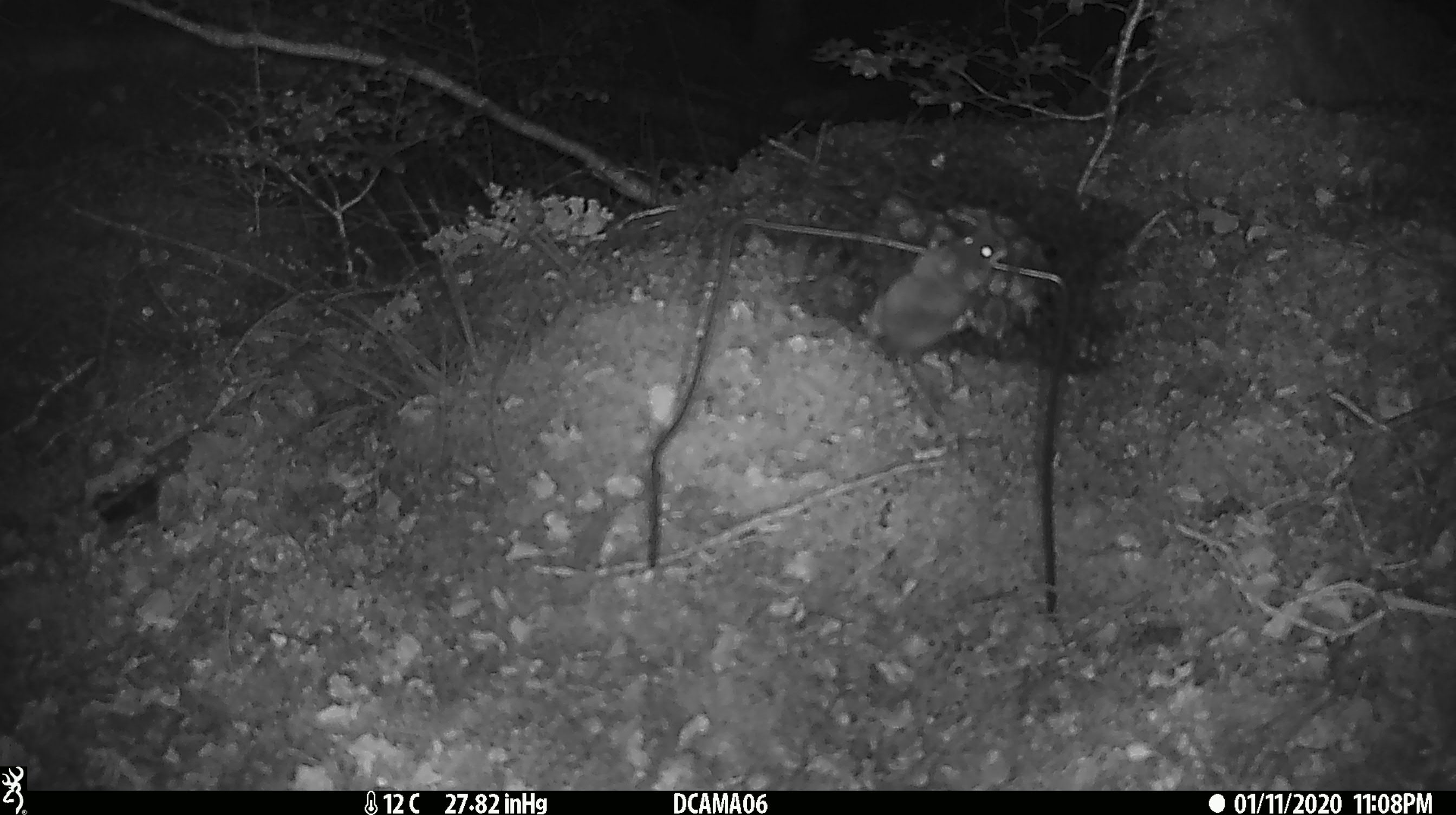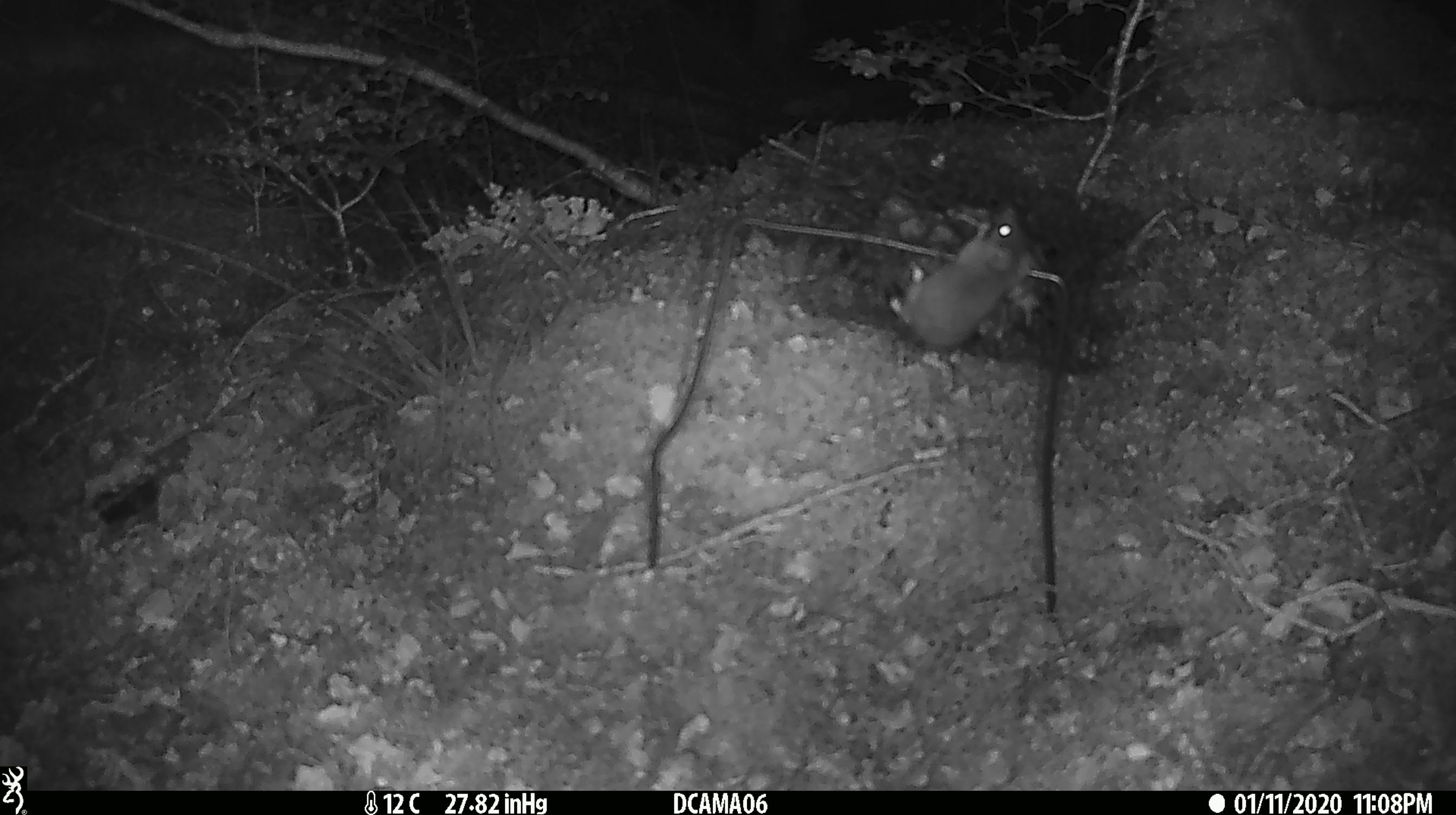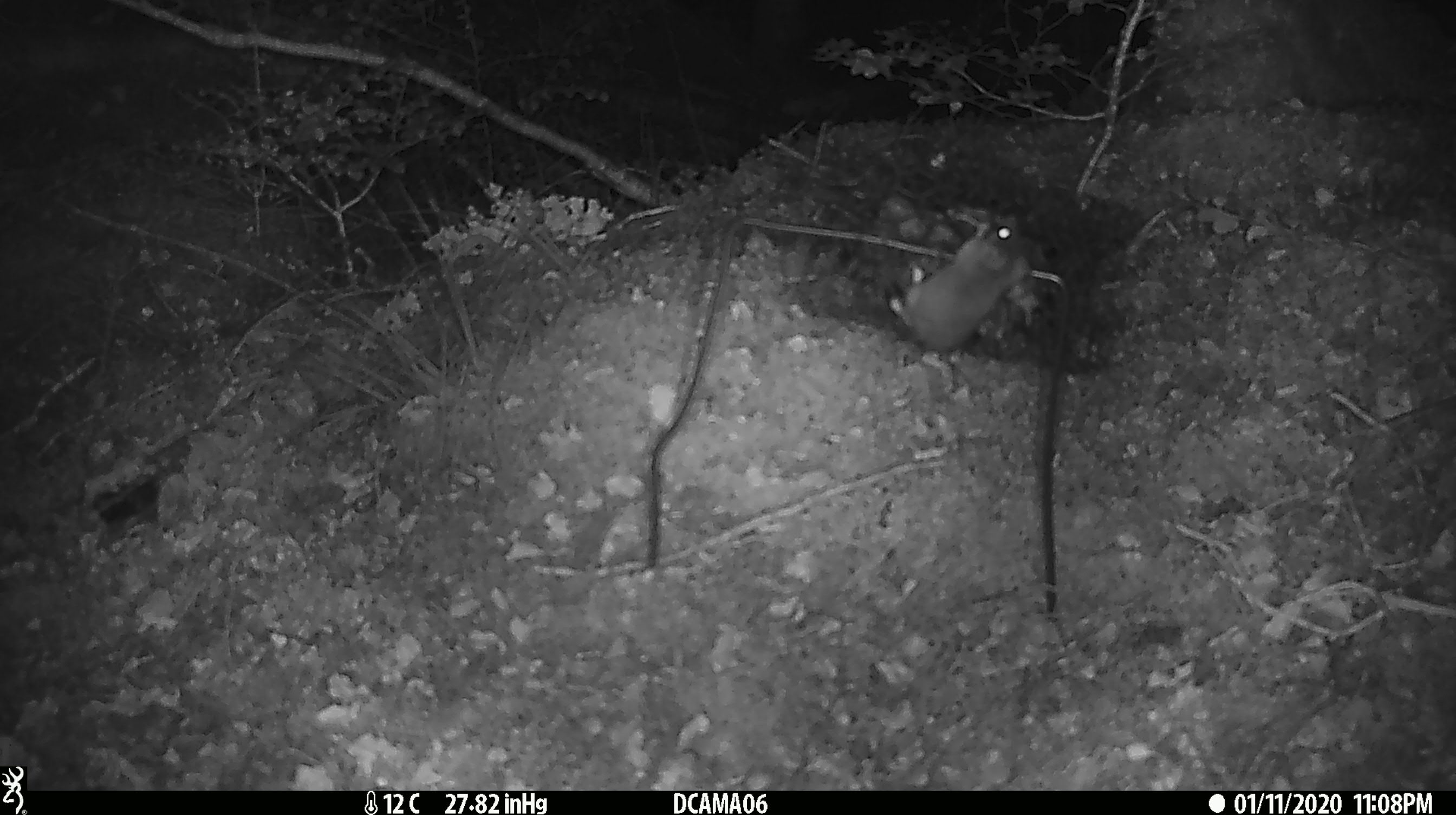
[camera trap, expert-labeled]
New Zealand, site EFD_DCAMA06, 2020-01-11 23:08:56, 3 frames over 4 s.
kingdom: Animalia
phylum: Chordata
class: Mammalia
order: Rodentia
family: Muridae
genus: Mus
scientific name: Mus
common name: mouse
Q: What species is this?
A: Mouse (Mus).